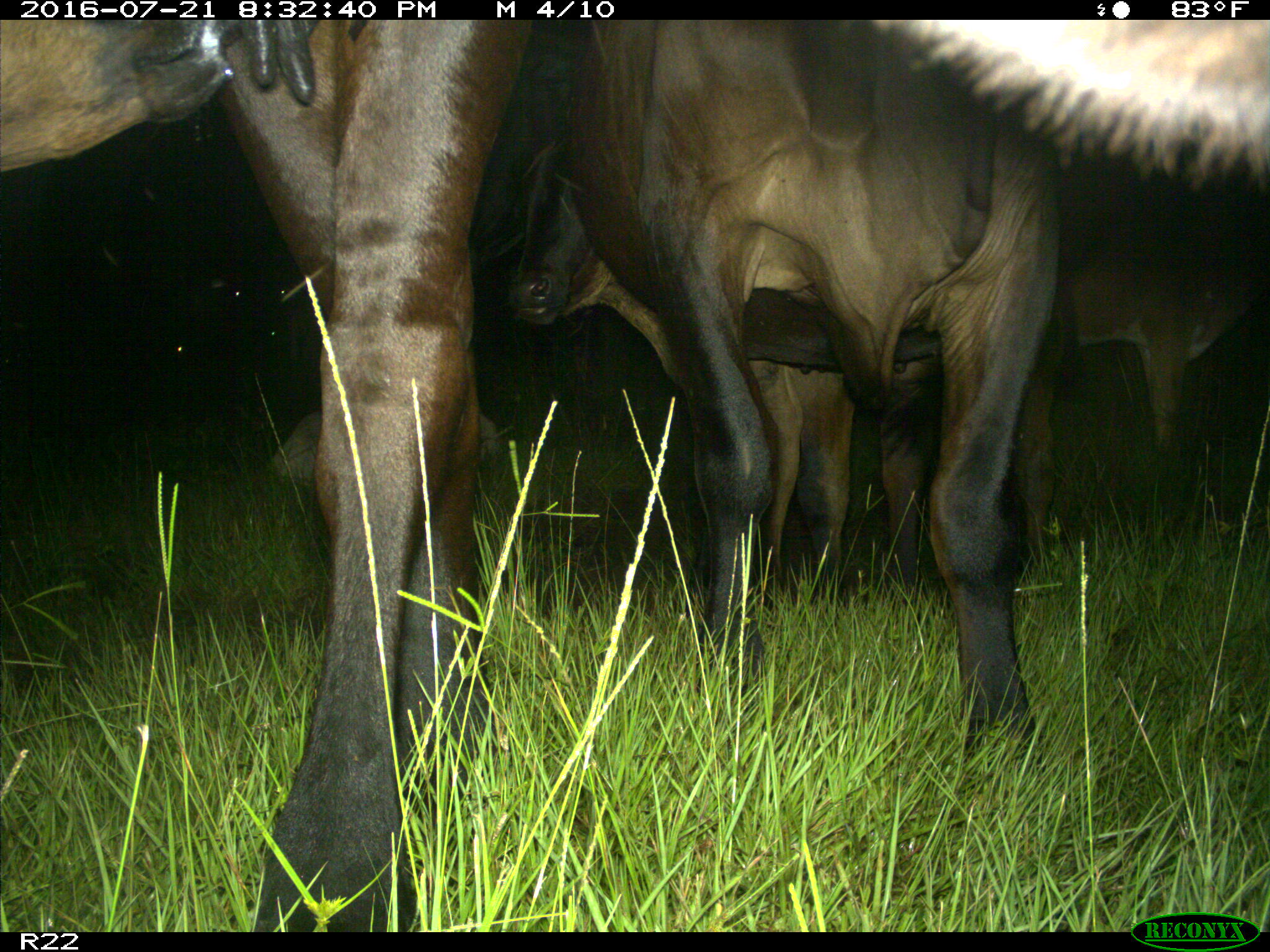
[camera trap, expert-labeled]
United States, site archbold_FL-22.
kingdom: Animalia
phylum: Chordata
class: Mammalia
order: Artiodactyla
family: Bovidae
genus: Bos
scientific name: Bos taurus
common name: domestic cow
Bos taurus (domestic cow).